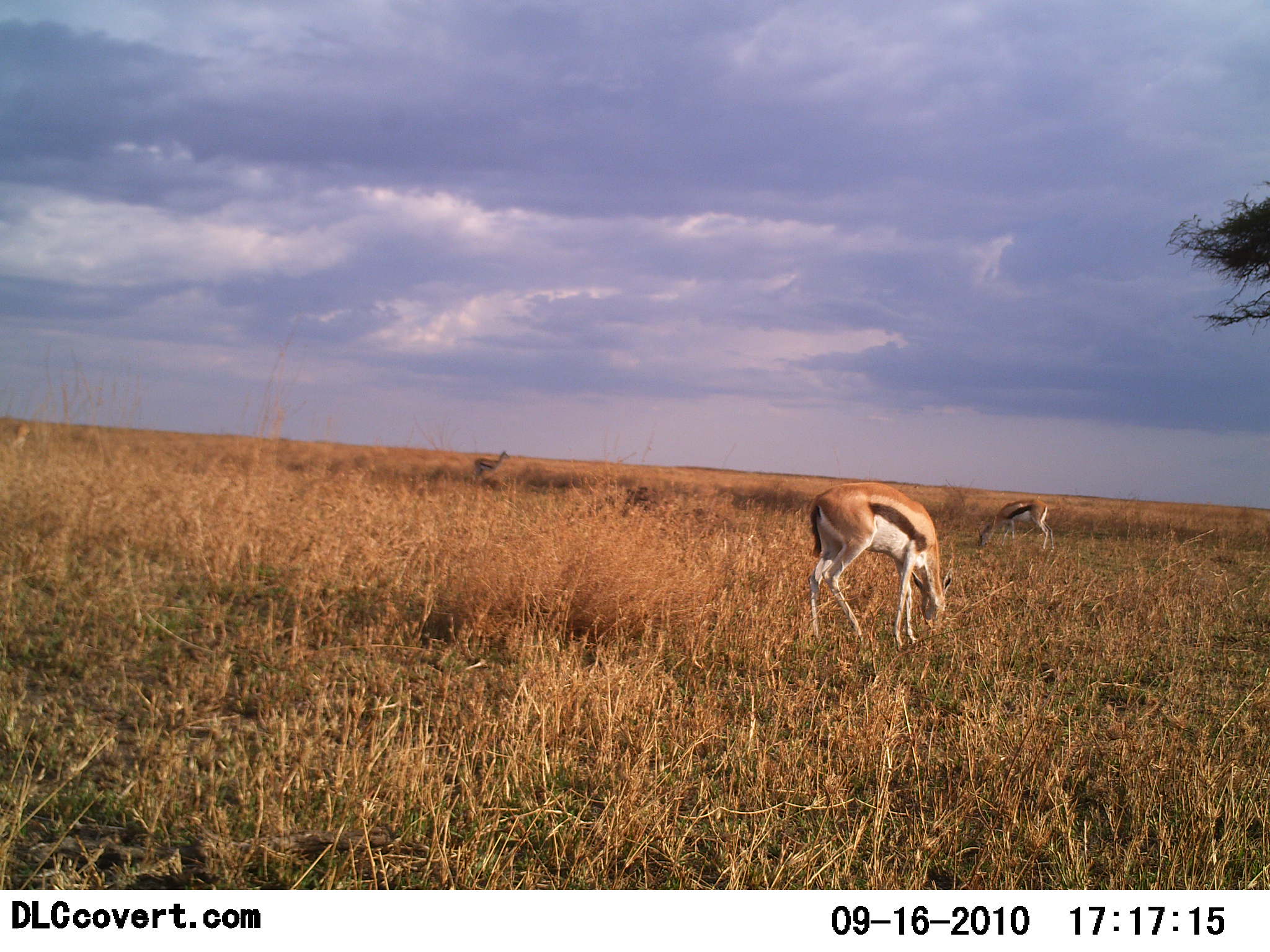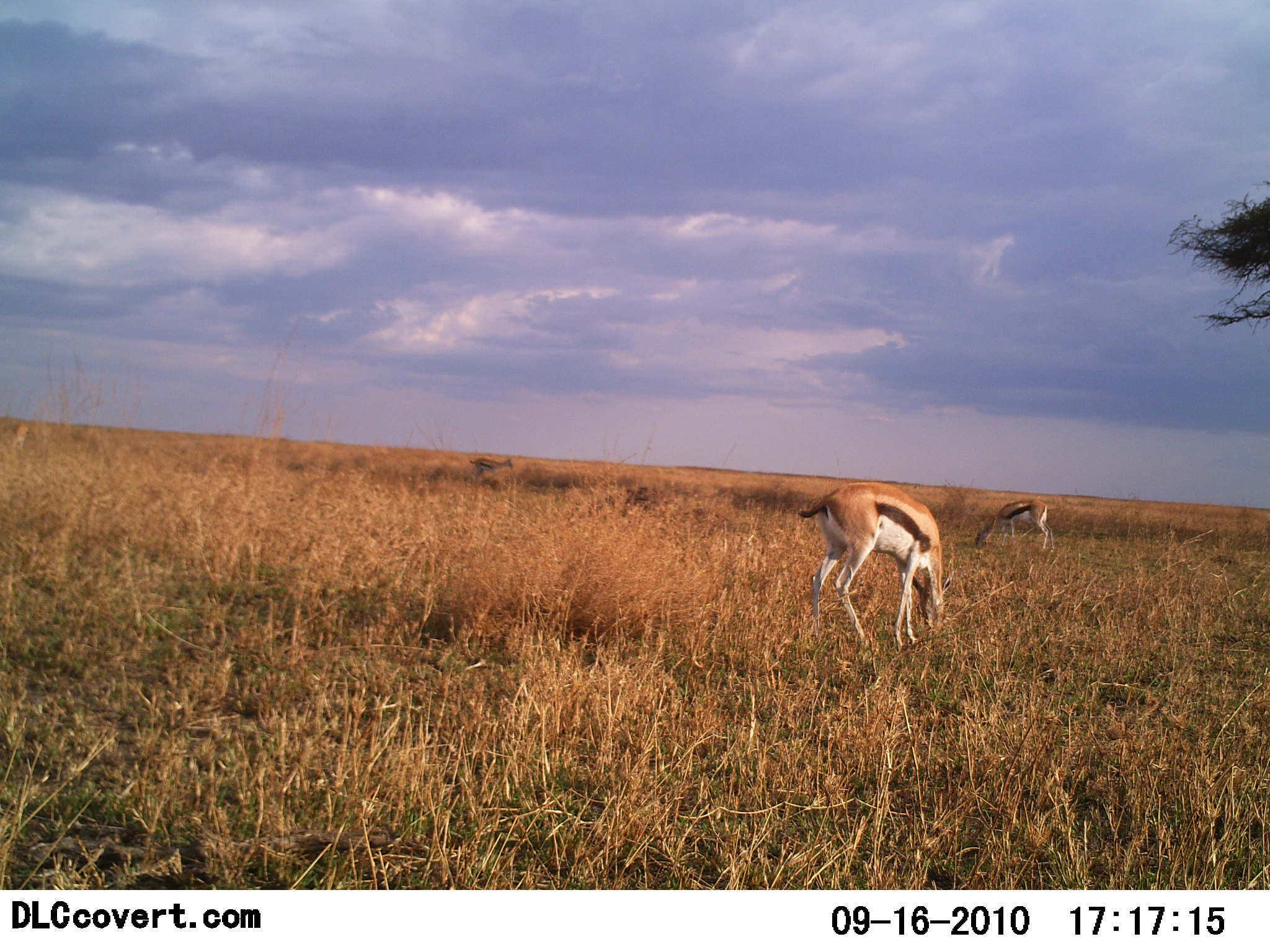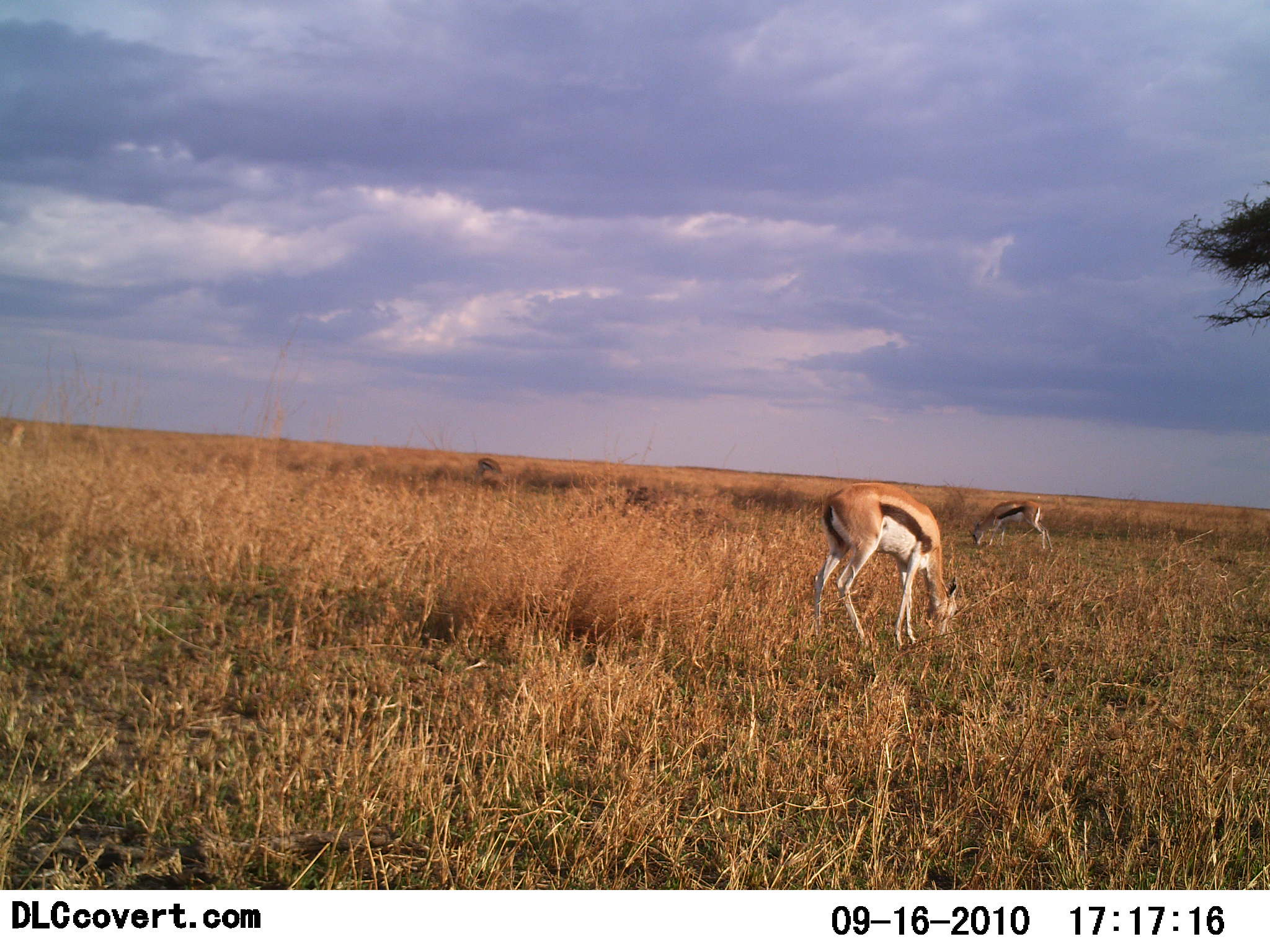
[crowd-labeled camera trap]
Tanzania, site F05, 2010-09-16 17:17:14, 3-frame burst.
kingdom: Animalia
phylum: Chordata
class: Mammalia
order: Artiodactyla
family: Bovidae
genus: Eudorcas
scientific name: Eudorcas thomsonii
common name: thomson's gazelle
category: gazellethomsons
Gazellethomsons (thomson's gazelle) (Eudorcas thomsonii), count 3. Behavior (volunteer vote fractions): standing 29%, resting 0%, moving 7%, interacting 0%. Young present (vote fraction): 0%. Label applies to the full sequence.